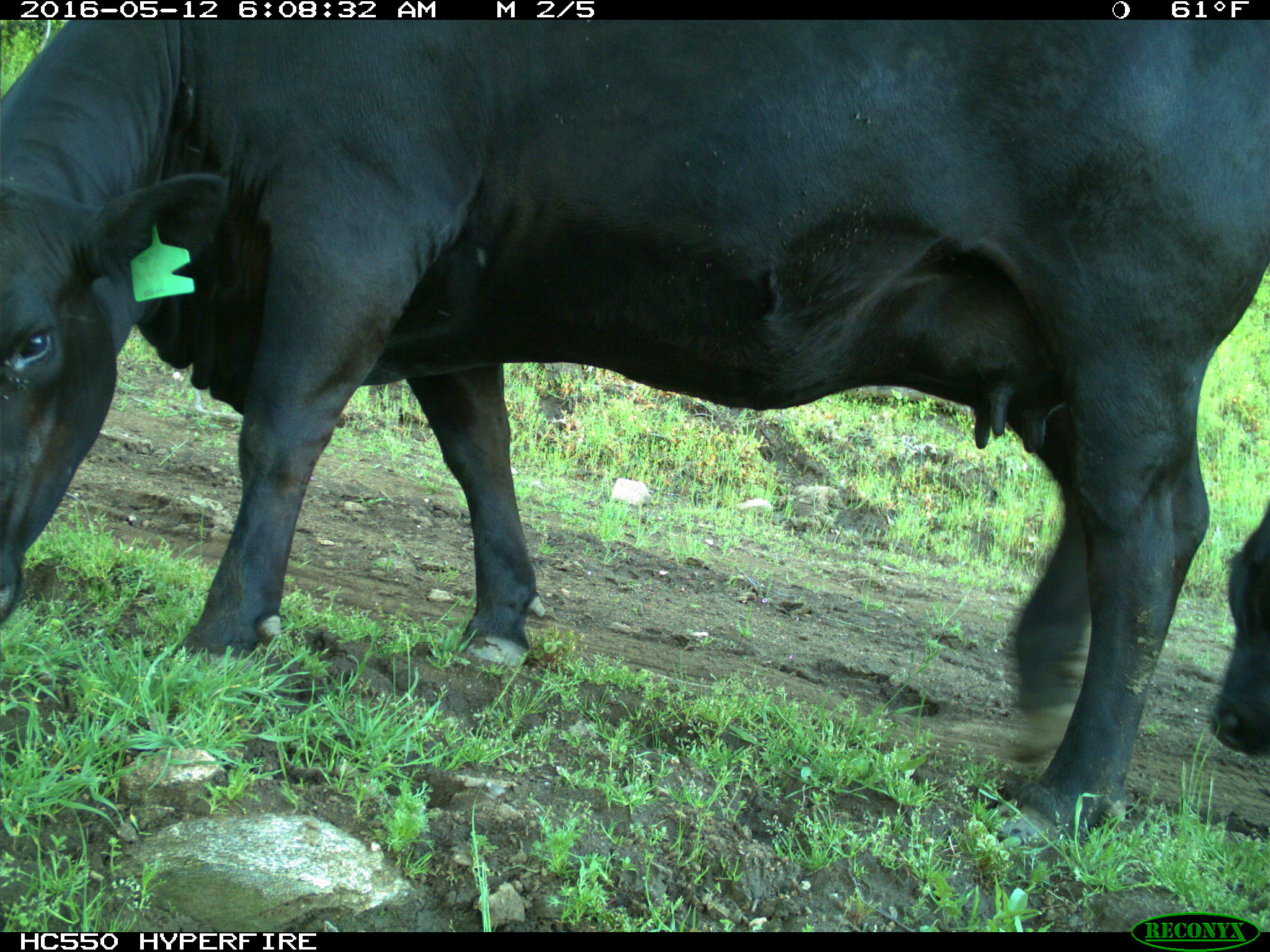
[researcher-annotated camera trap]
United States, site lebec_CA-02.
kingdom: Animalia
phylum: Chordata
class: Mammalia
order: Artiodactyla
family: Bovidae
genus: Bos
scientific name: Bos taurus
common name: domestic cow